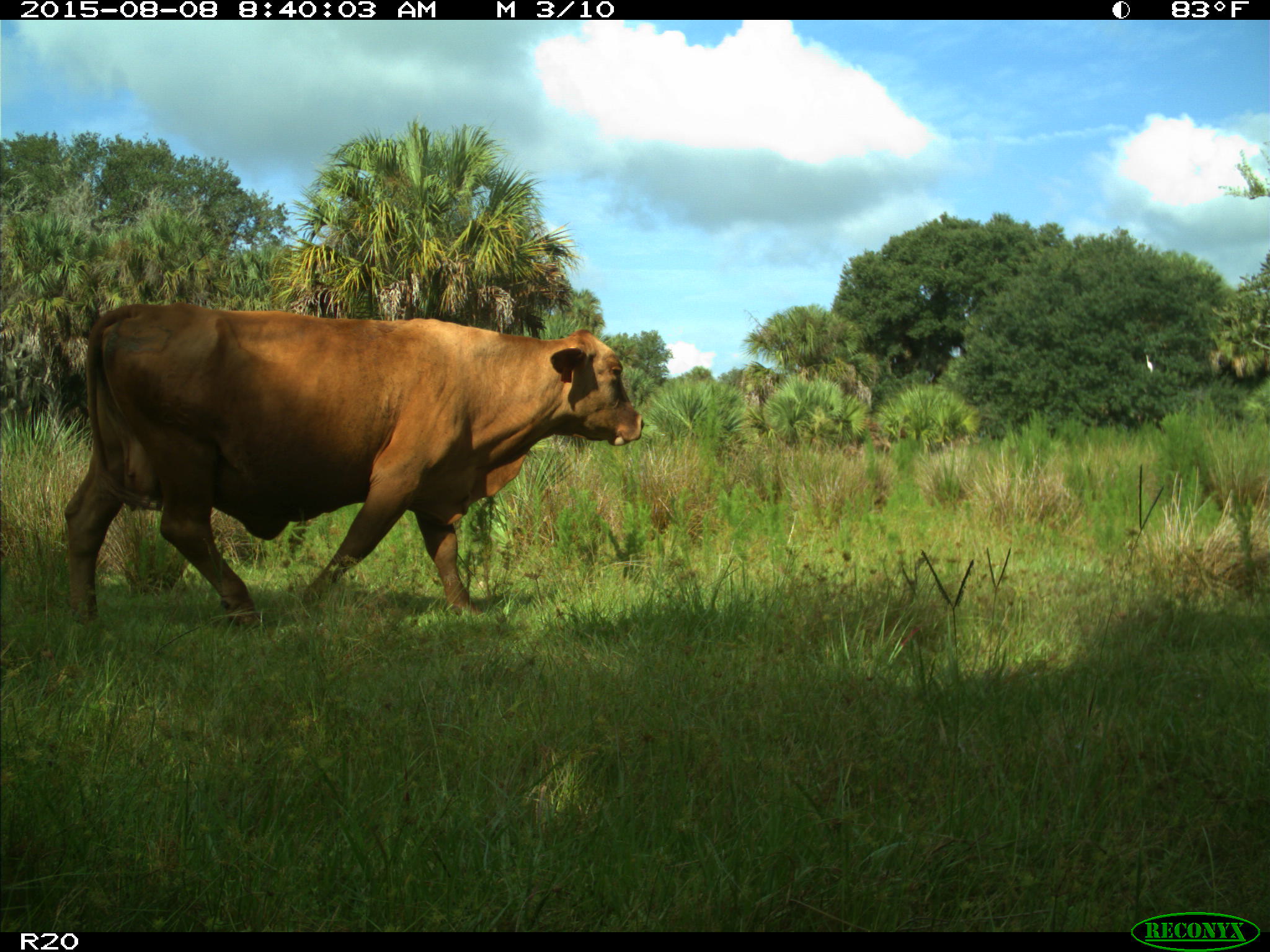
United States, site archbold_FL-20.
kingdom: Animalia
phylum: Chordata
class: Mammalia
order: Artiodactyla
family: Bovidae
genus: Bos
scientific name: Bos taurus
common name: domestic cow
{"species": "Bos taurus (domestic cow)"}